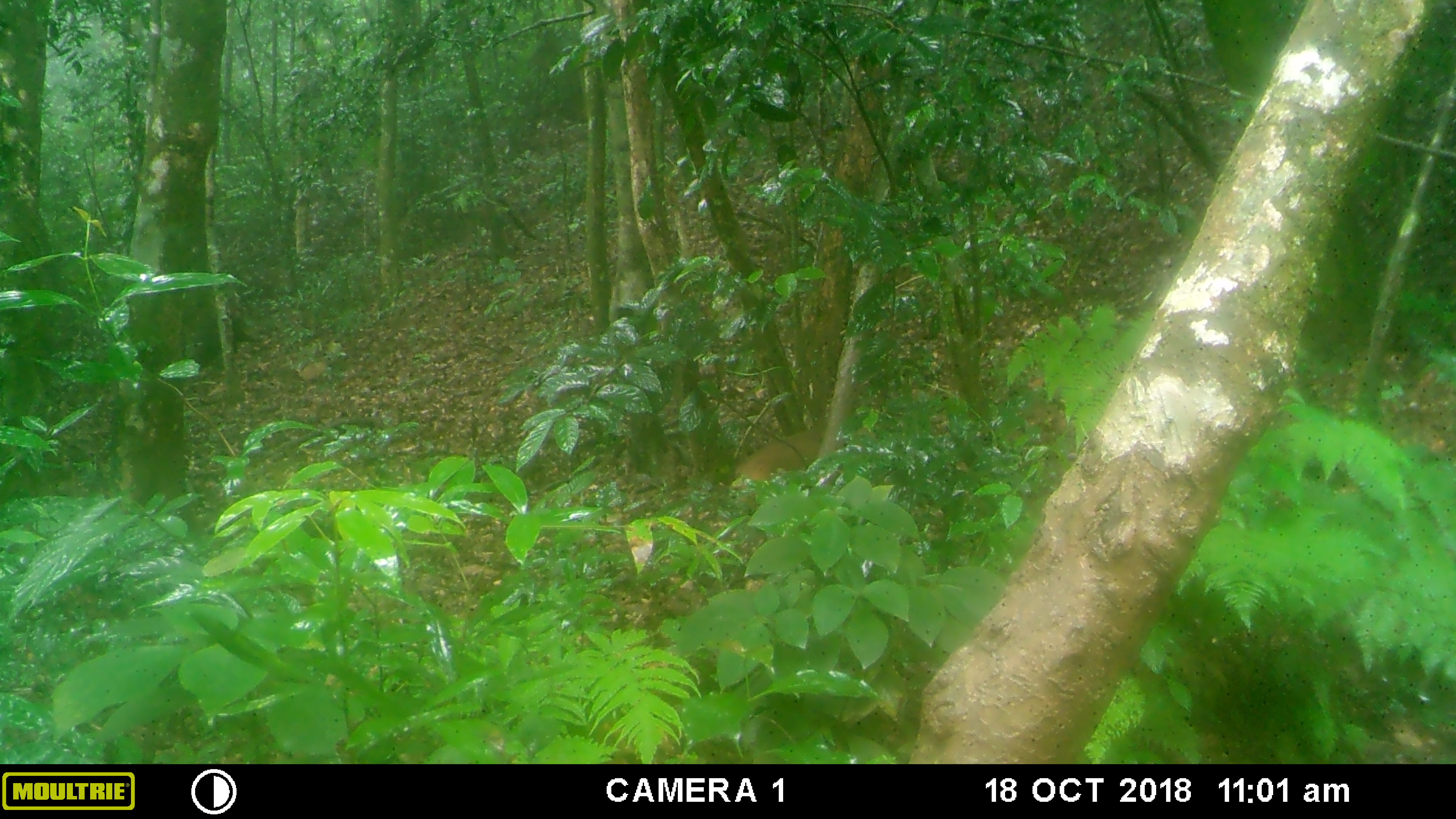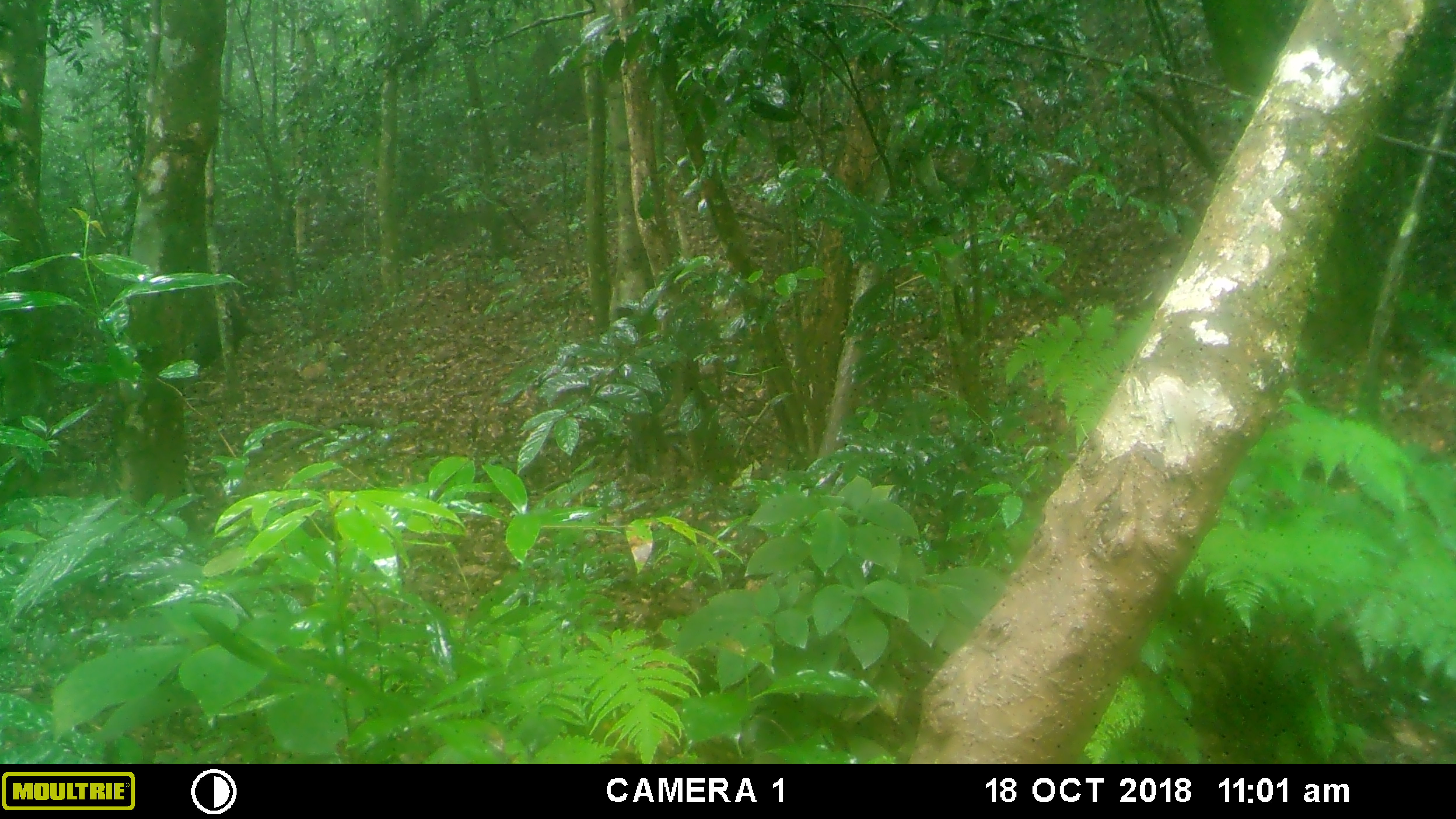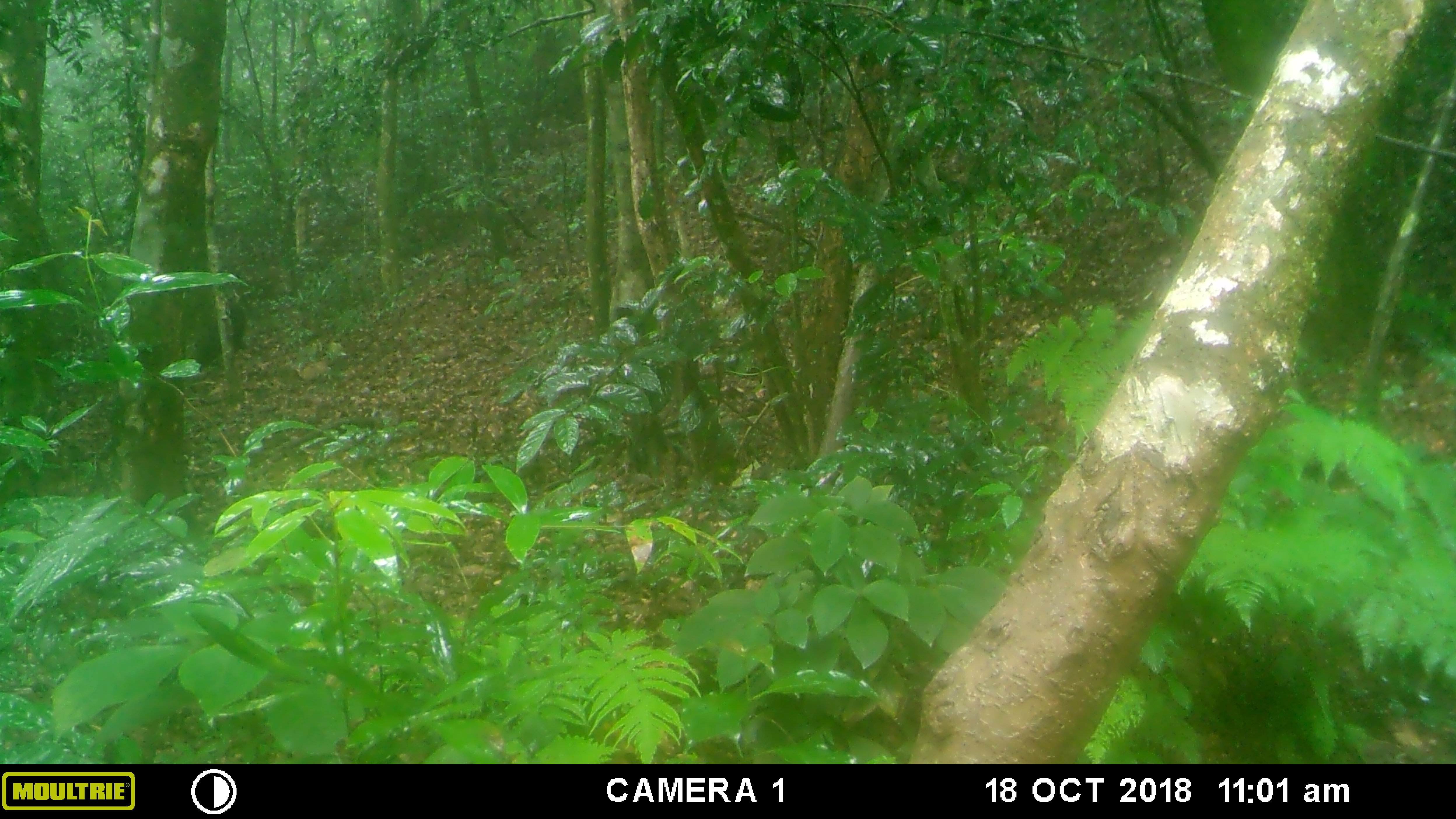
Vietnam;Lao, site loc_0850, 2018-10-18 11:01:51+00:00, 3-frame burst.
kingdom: Animalia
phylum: Chordata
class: Mammalia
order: Primates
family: Cercopithecidae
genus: Macaca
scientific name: Macaca arctoides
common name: stump-tailed macaque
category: stump tailed macaque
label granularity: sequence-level